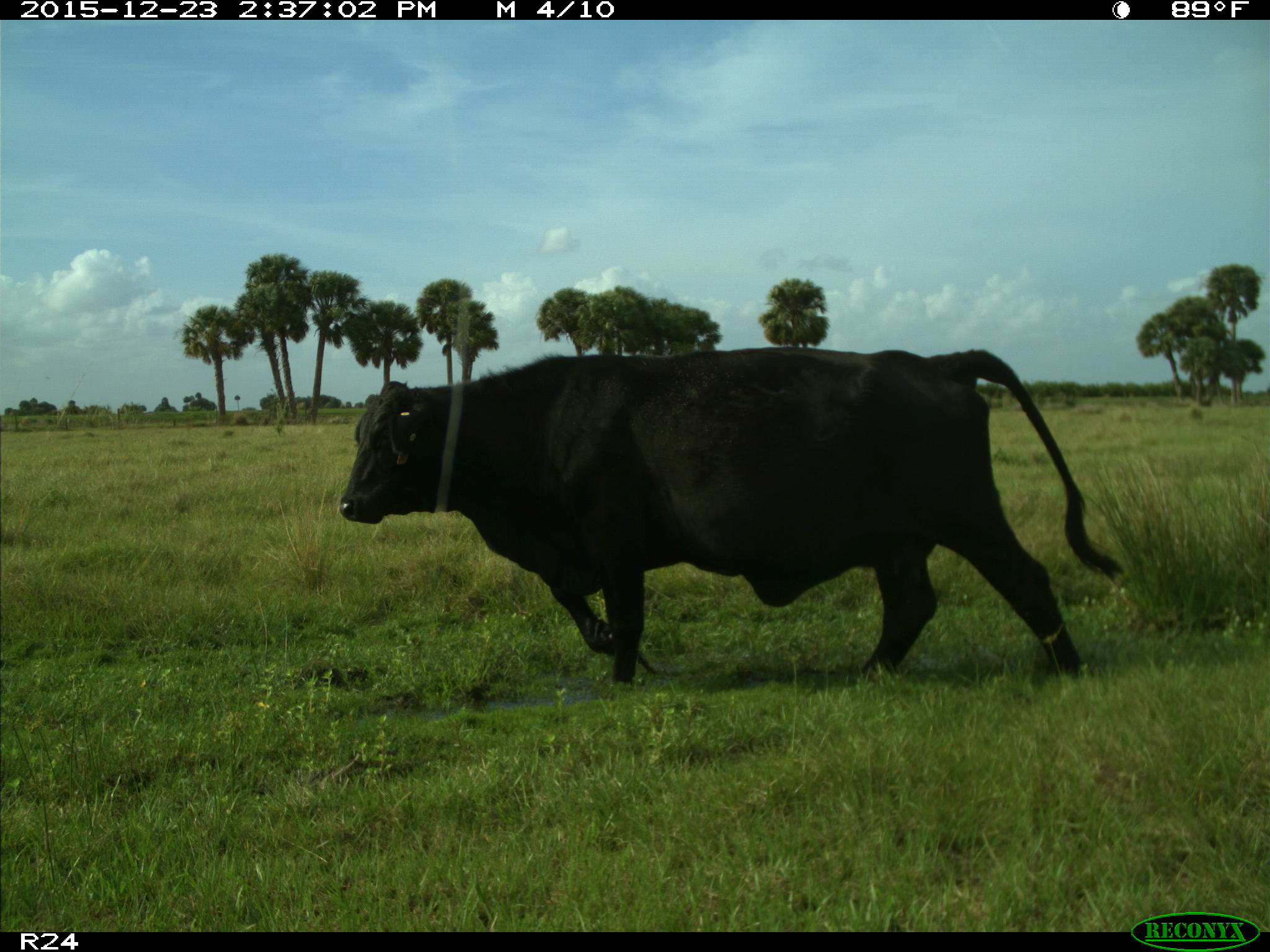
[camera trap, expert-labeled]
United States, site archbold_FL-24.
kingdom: Animalia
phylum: Chordata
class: Mammalia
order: Artiodactyla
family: Bovidae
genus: Bos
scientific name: Bos taurus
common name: domestic cow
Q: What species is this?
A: Bos taurus (domestic cow).